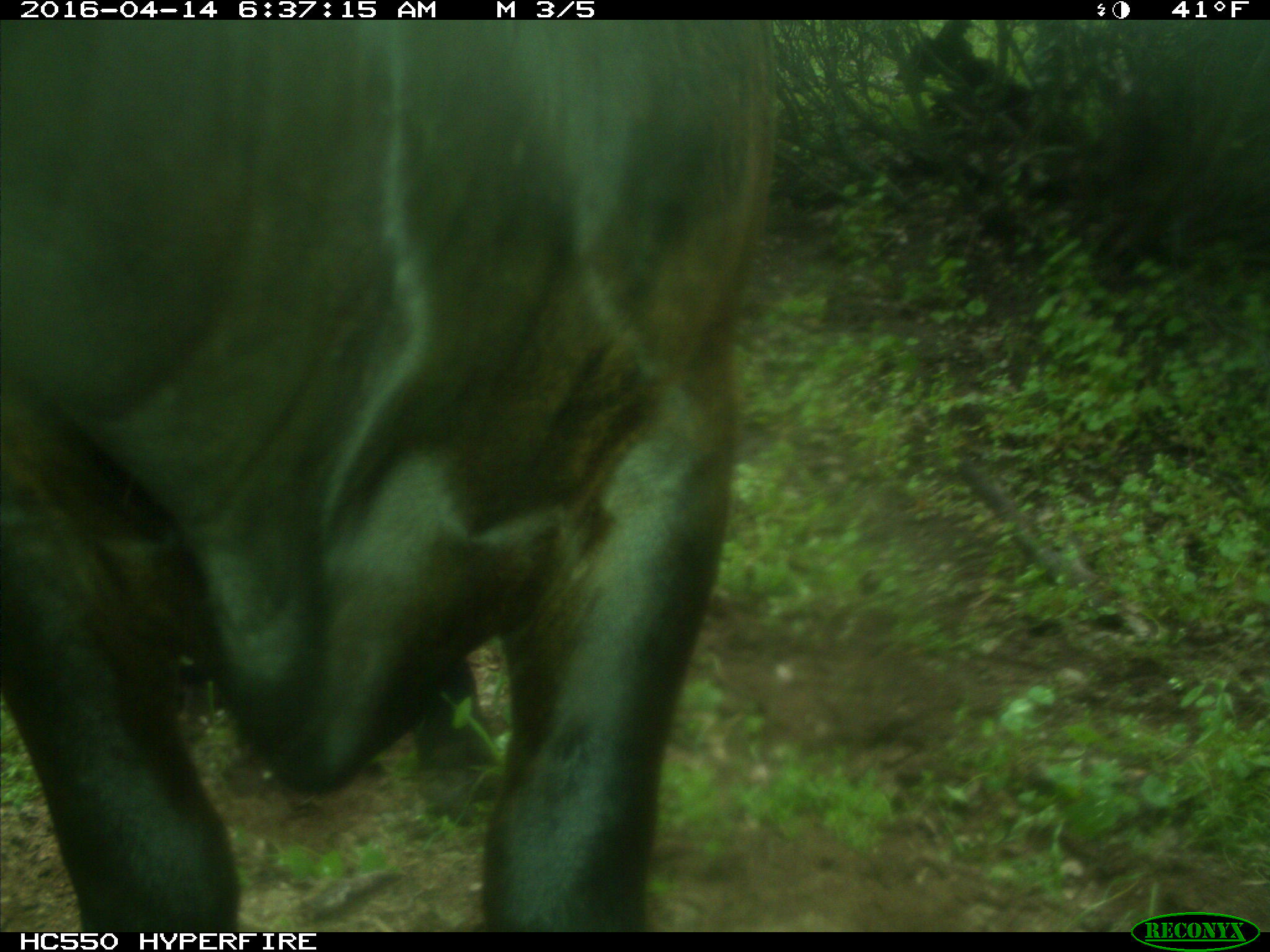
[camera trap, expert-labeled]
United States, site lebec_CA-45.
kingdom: Animalia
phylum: Chordata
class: Mammalia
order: Artiodactyla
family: Bovidae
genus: Bos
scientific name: Bos taurus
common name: domestic cow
Bos taurus (domestic cow).